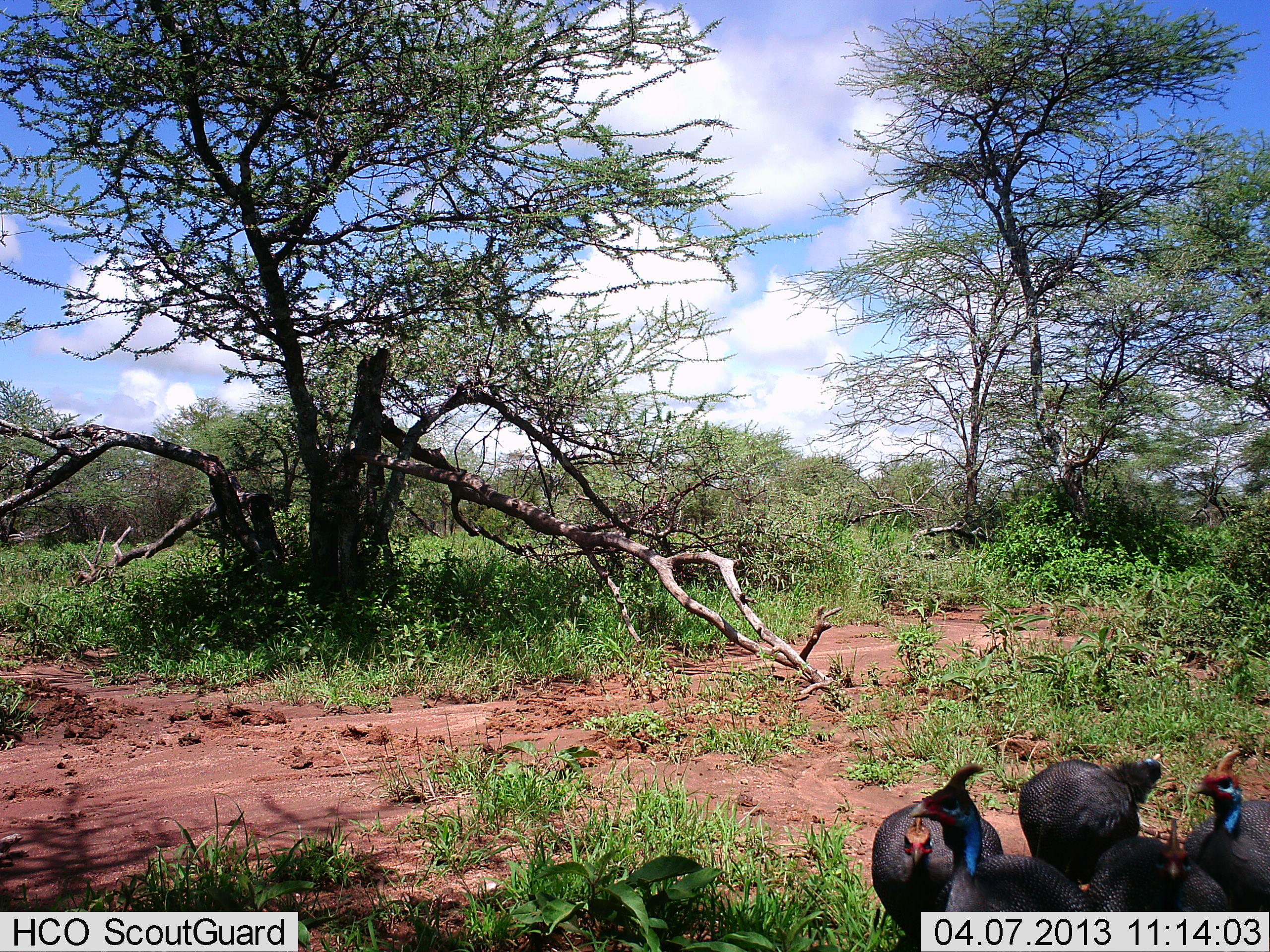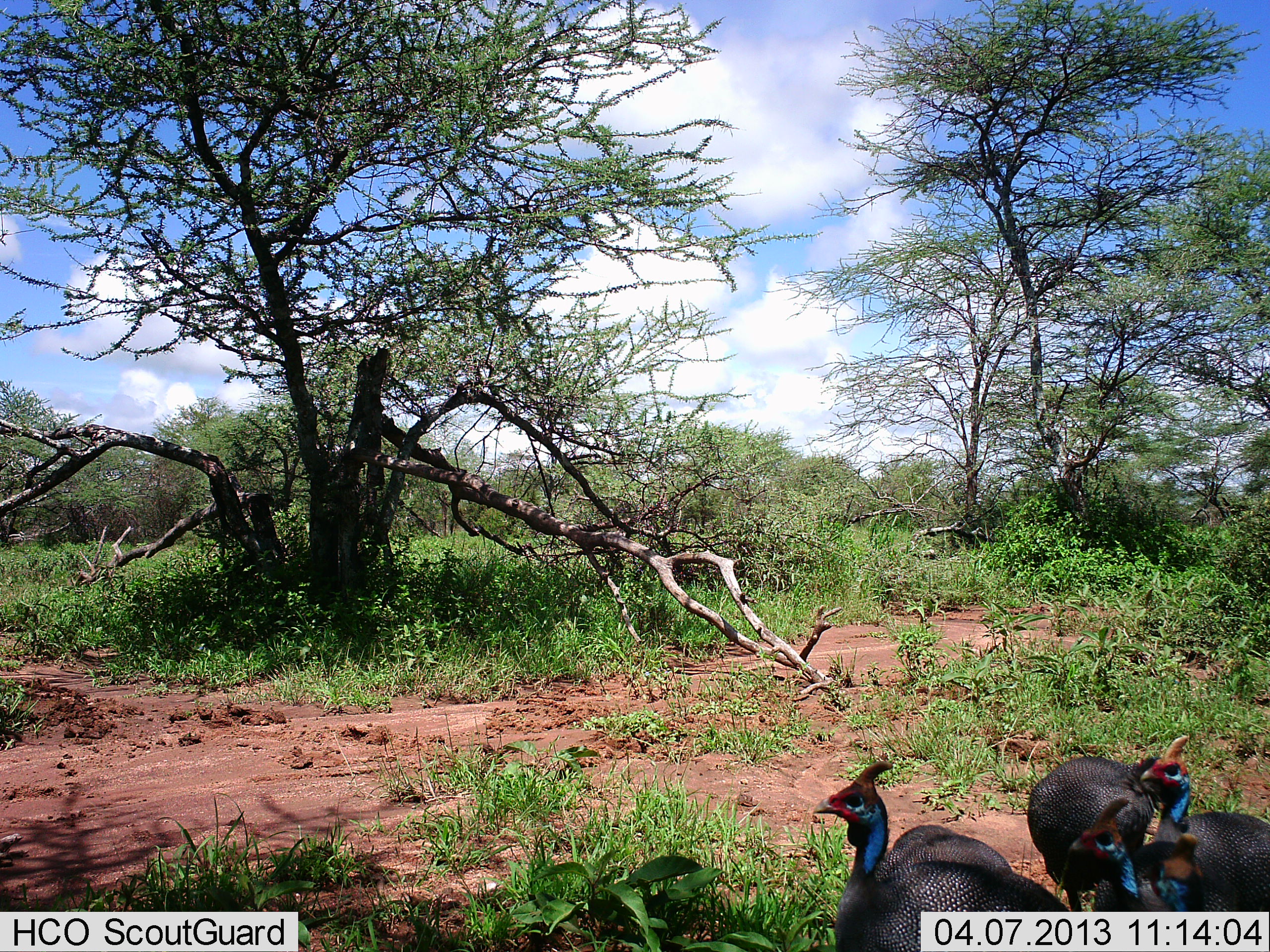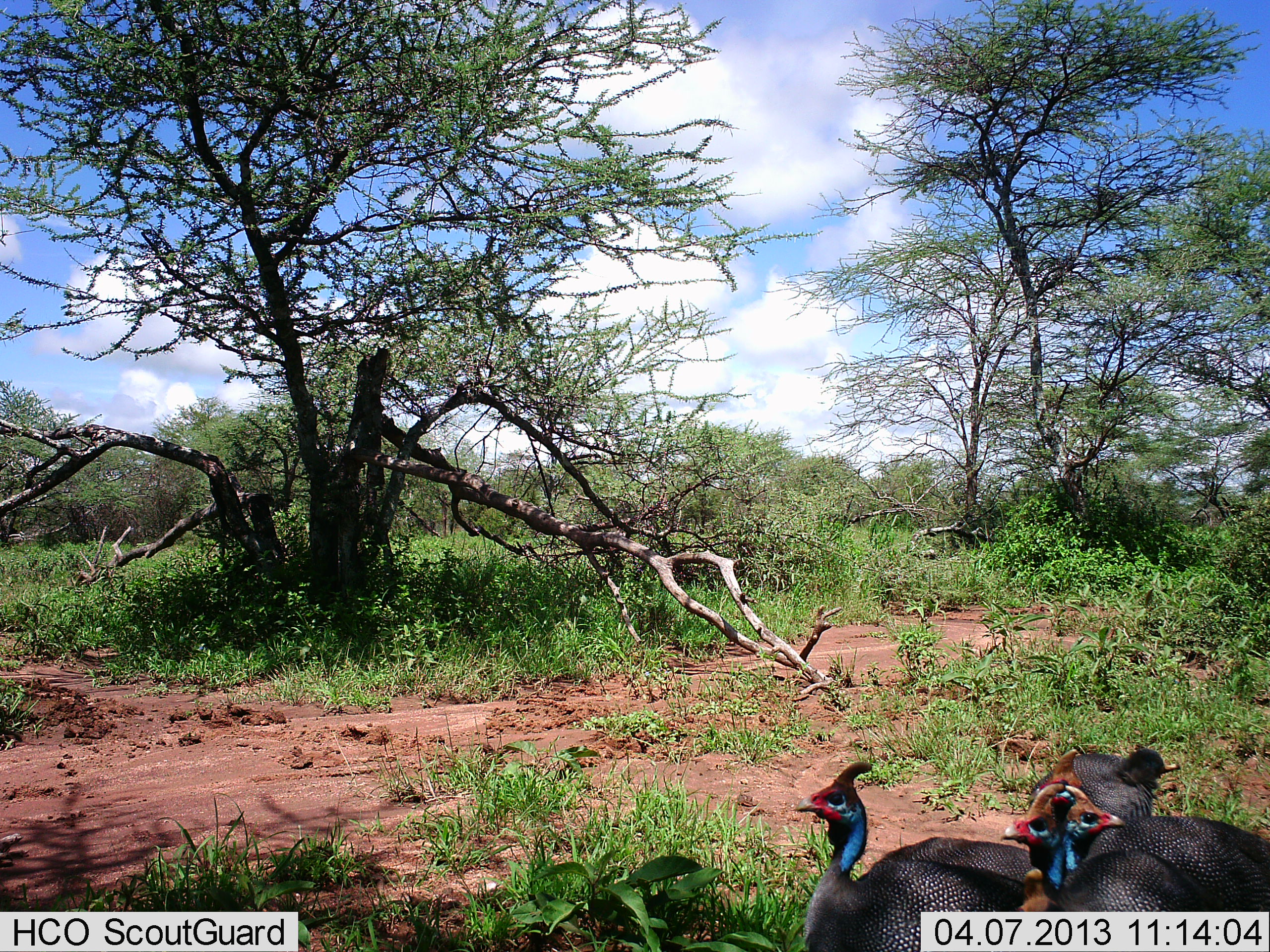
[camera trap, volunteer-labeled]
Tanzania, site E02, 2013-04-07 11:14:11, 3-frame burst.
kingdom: Animalia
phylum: Chordata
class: Aves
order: Galliformes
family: Numididae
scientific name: Numididae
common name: guinea fowl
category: guineafowl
Guineafowl (guinea fowl) (Numididae), count 5. Behavior (volunteer vote fractions): standing 40%, resting 0%, moving 80%, interacting 0%. Young present (vote fraction): 0%. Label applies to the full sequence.